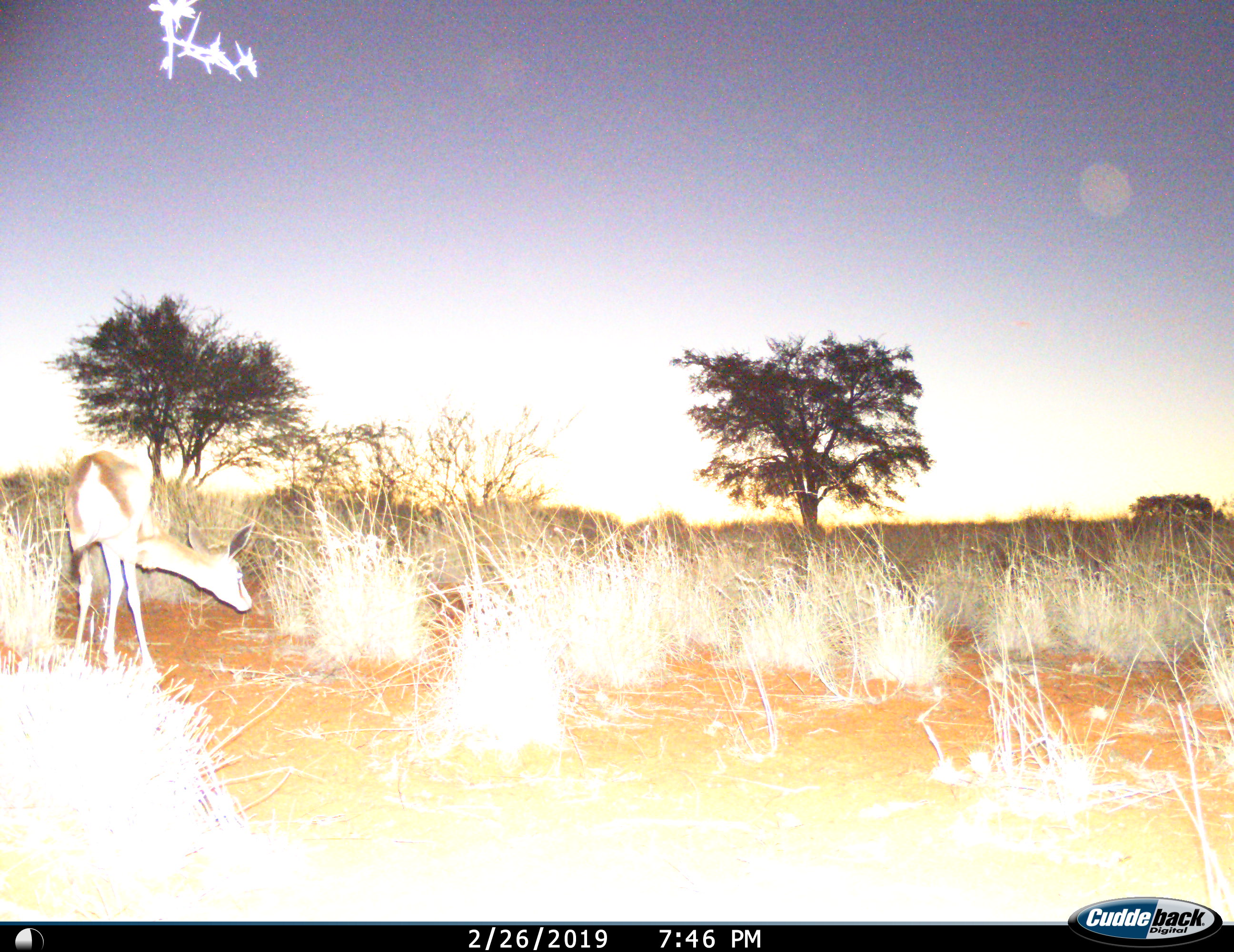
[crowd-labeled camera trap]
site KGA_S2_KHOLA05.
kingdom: Animalia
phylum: Chordata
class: Mammalia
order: Artiodactyla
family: Bovidae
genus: Antidorcas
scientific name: Antidorcas marsupialis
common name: springbok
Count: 1.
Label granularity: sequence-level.